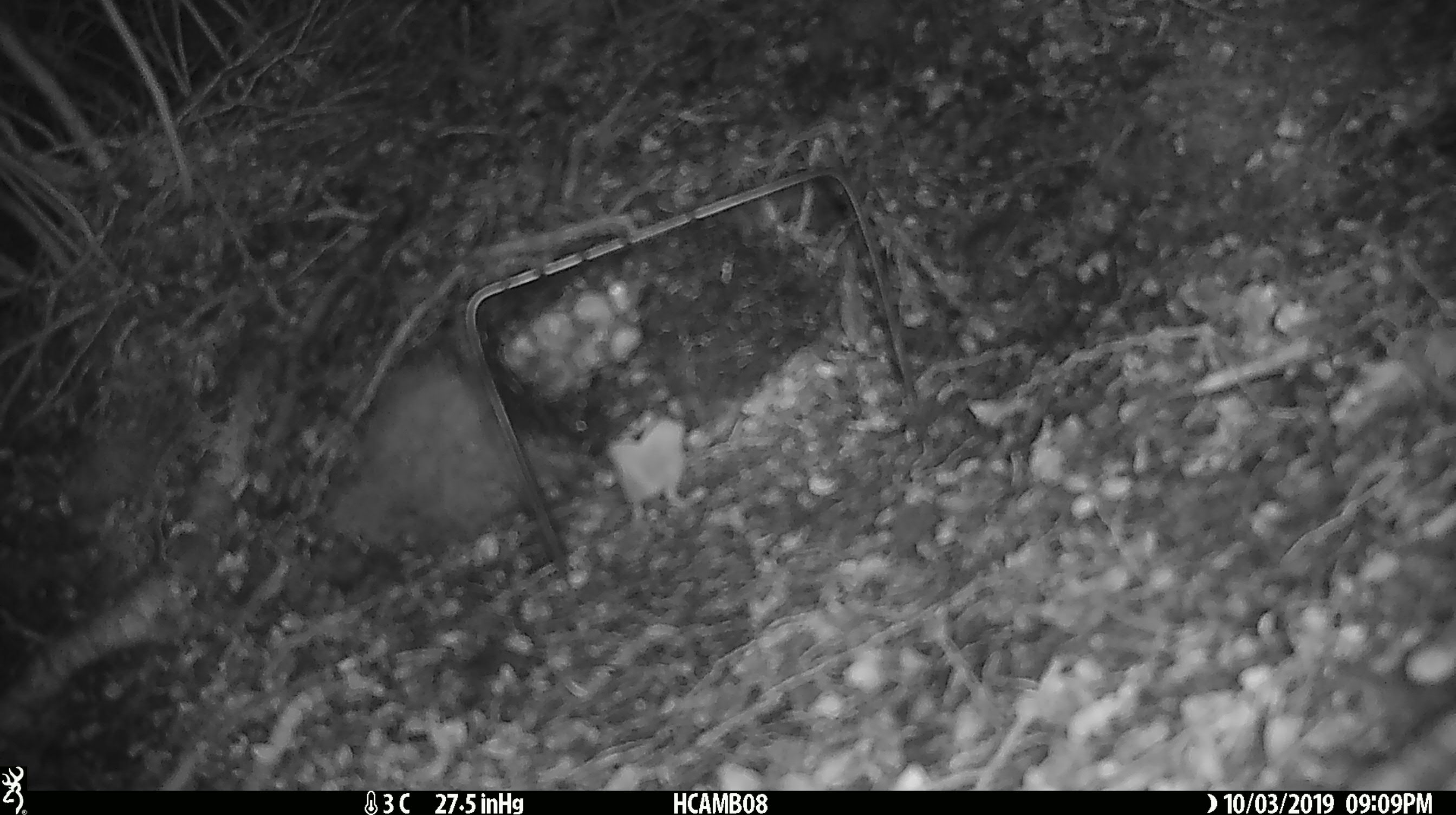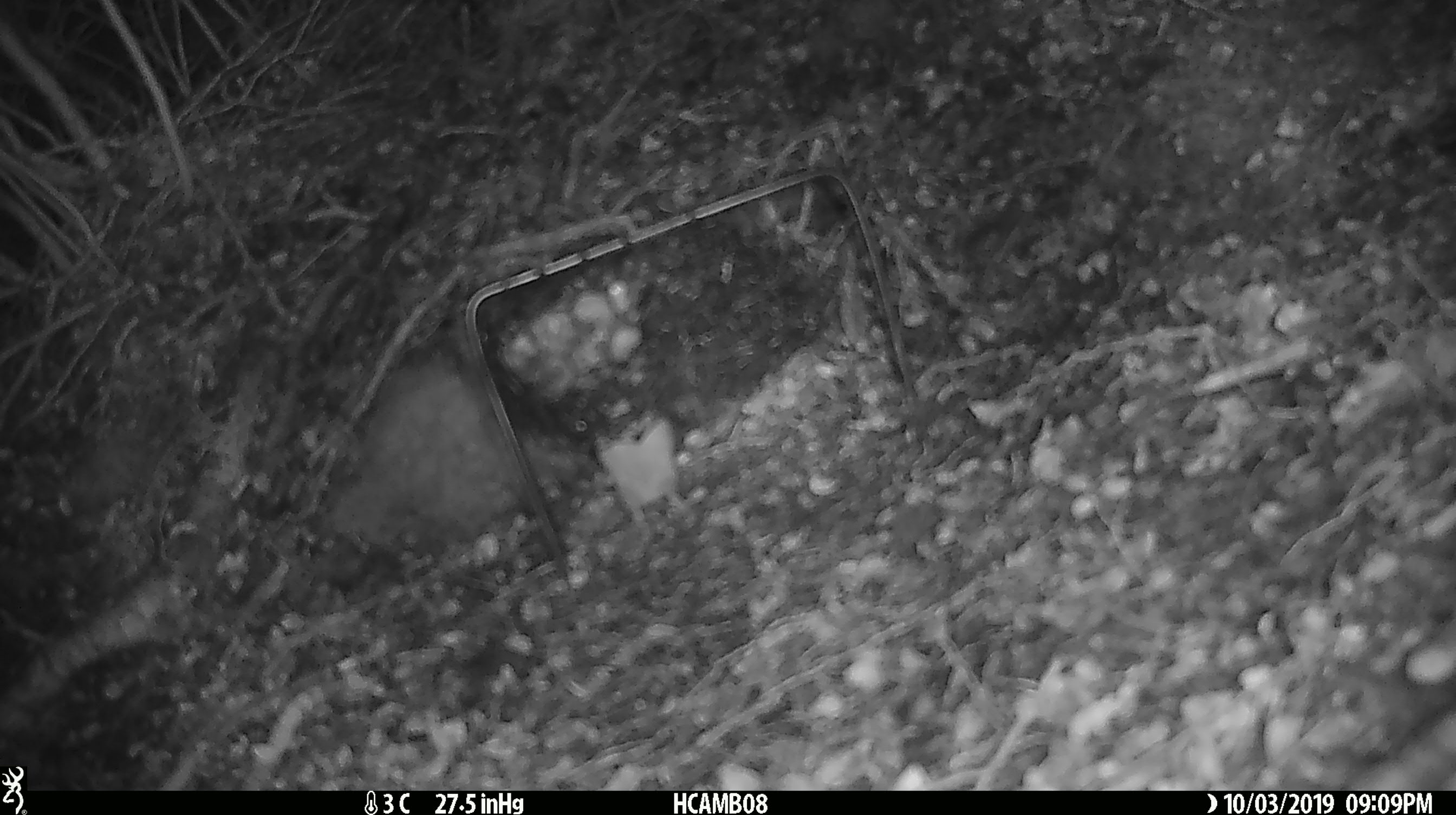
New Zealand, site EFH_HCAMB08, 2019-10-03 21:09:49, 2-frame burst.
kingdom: Animalia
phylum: Chordata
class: Mammalia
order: Rodentia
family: Muridae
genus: Mus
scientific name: Mus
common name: mouse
Mouse (Mus).